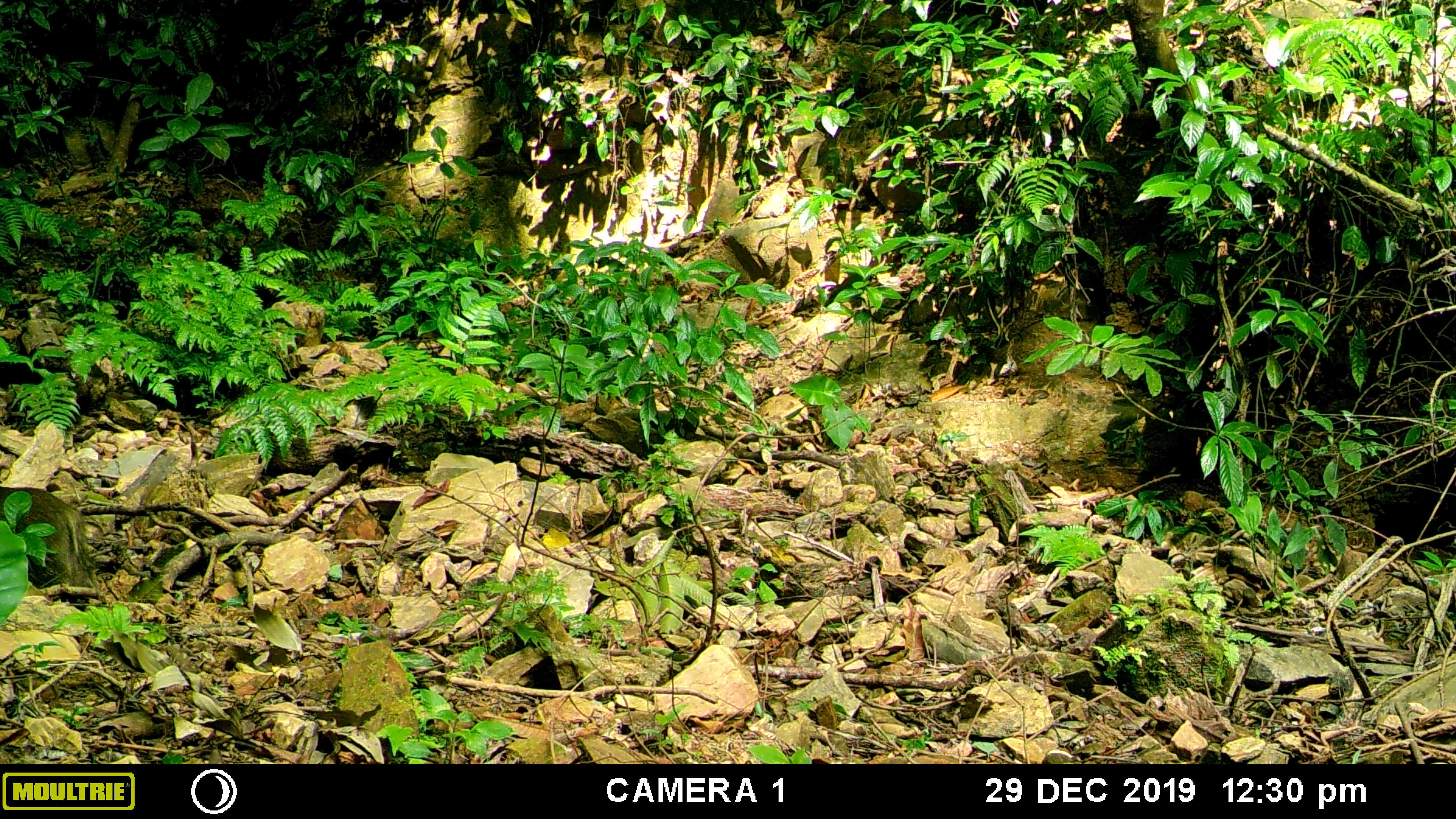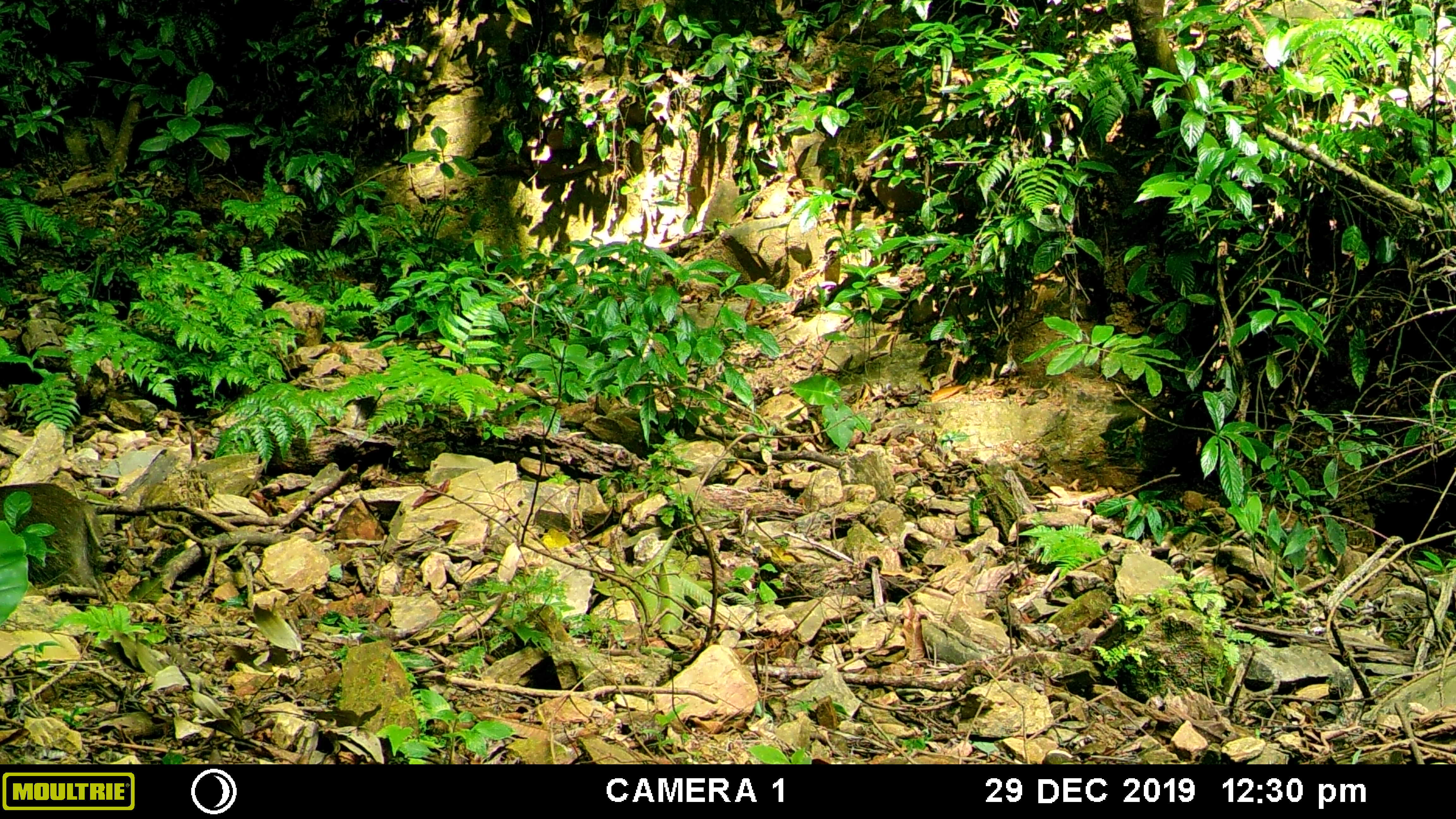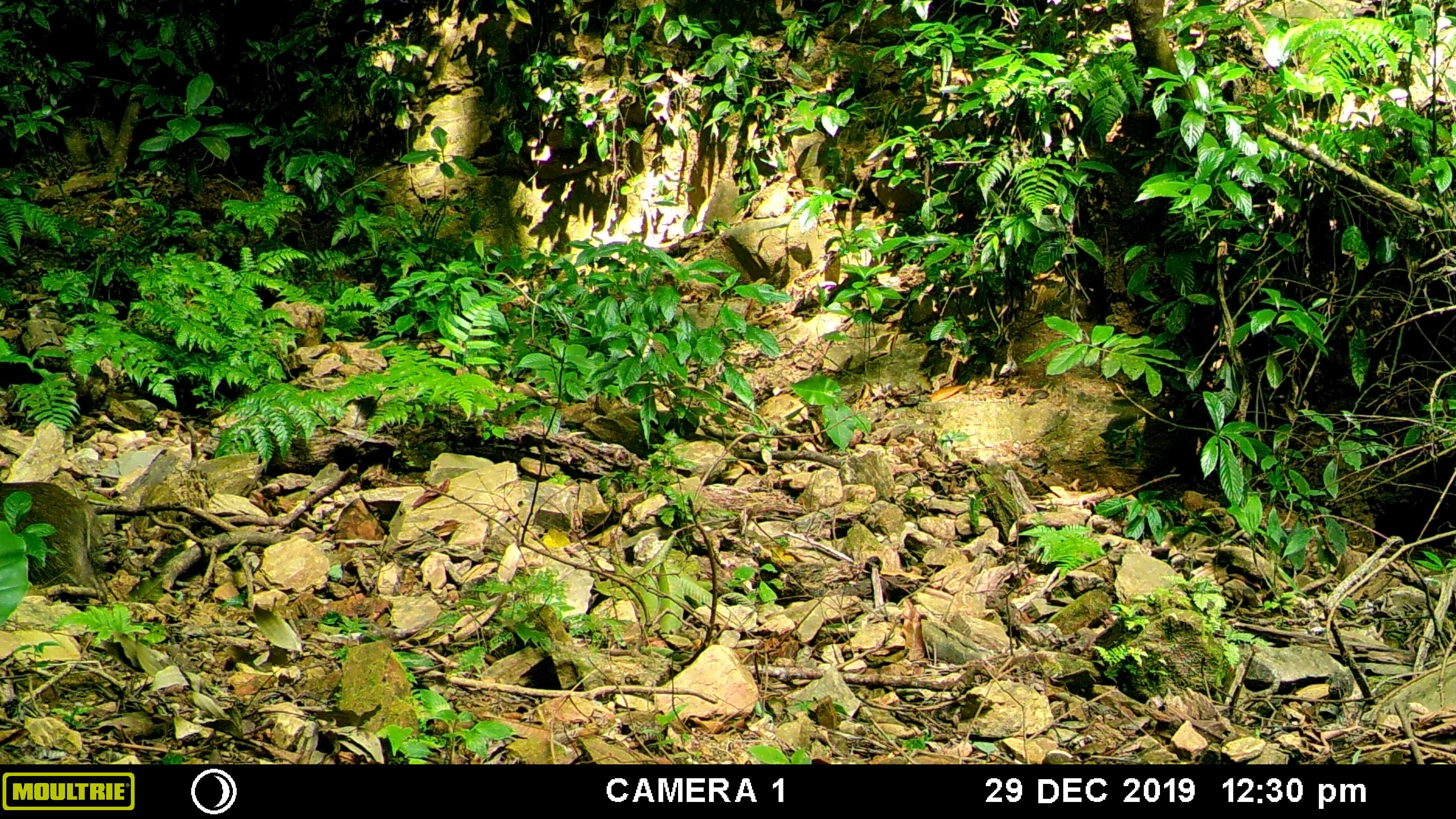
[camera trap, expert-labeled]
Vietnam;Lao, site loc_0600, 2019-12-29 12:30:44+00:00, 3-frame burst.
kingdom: Animalia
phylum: Chordata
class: Mammalia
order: Artiodactyla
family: Suidae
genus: Sus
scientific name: Sus scrofa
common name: eurasian wild pig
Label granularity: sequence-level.